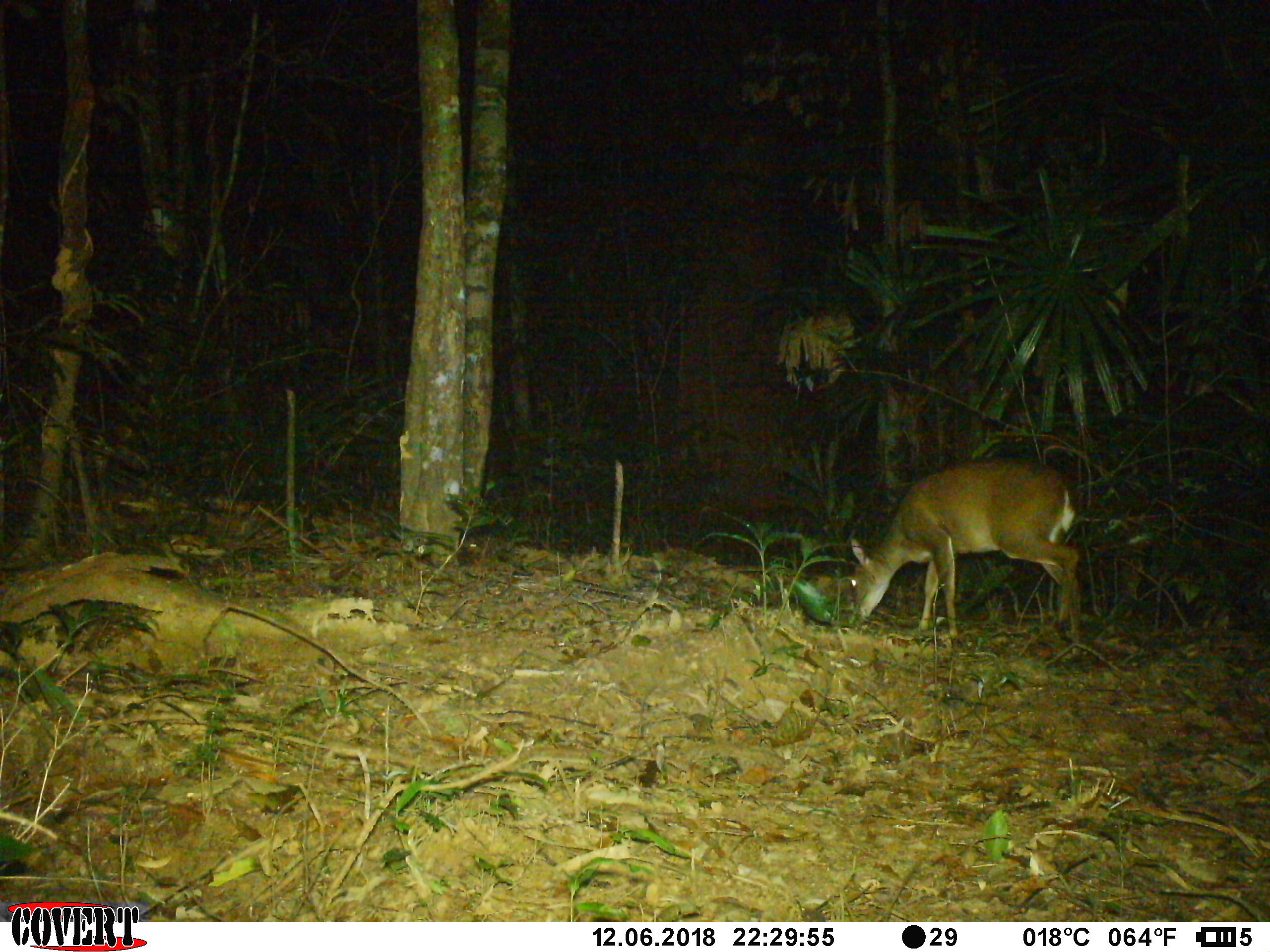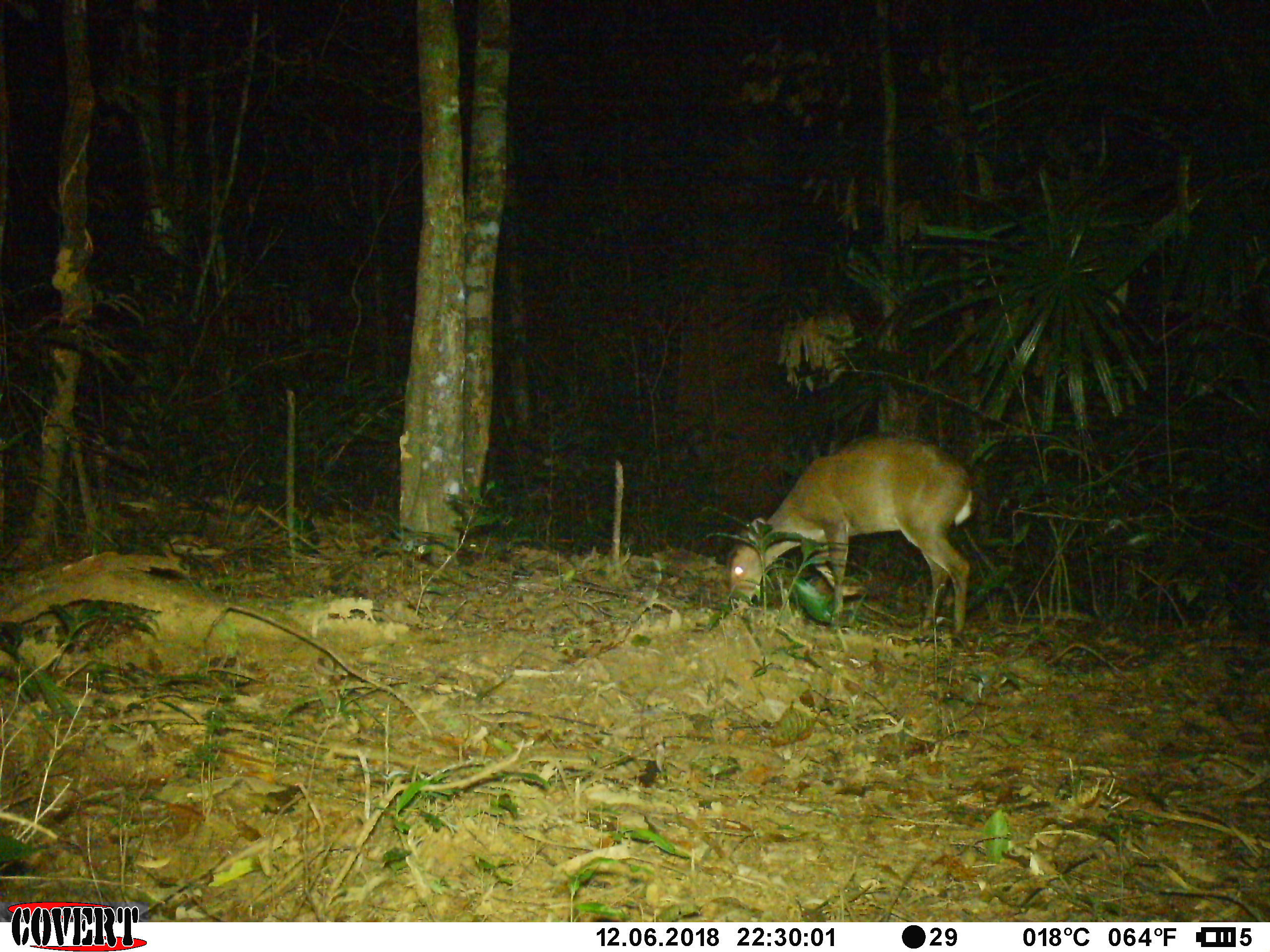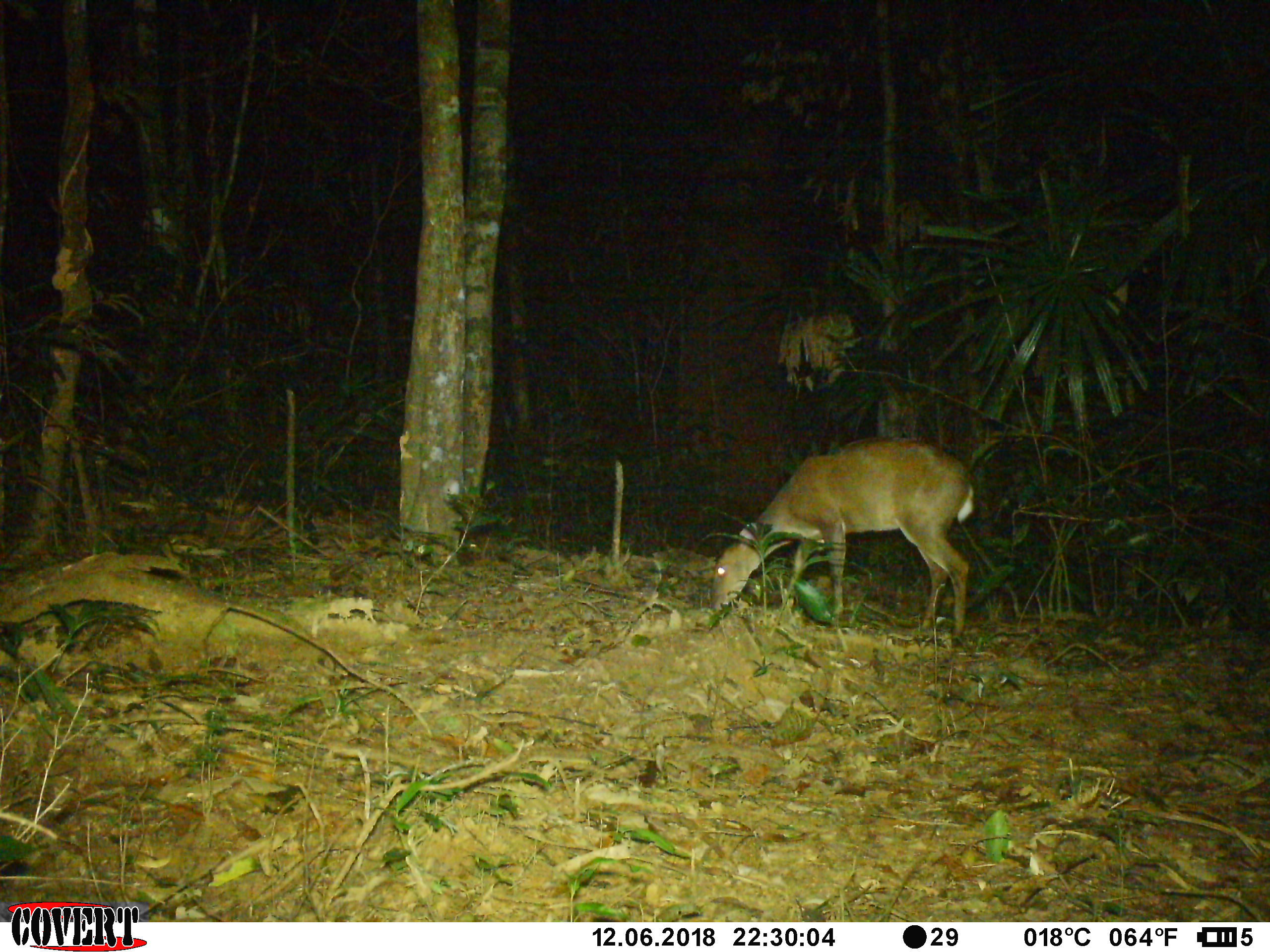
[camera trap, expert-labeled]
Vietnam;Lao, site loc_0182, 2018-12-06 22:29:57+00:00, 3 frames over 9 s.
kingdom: Animalia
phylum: Chordata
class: Mammalia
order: Artiodactyla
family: Cervidae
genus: Muntiacus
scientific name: Muntiacus vuquangensis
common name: large-antlered muntjac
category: large antlered muntjac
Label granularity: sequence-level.